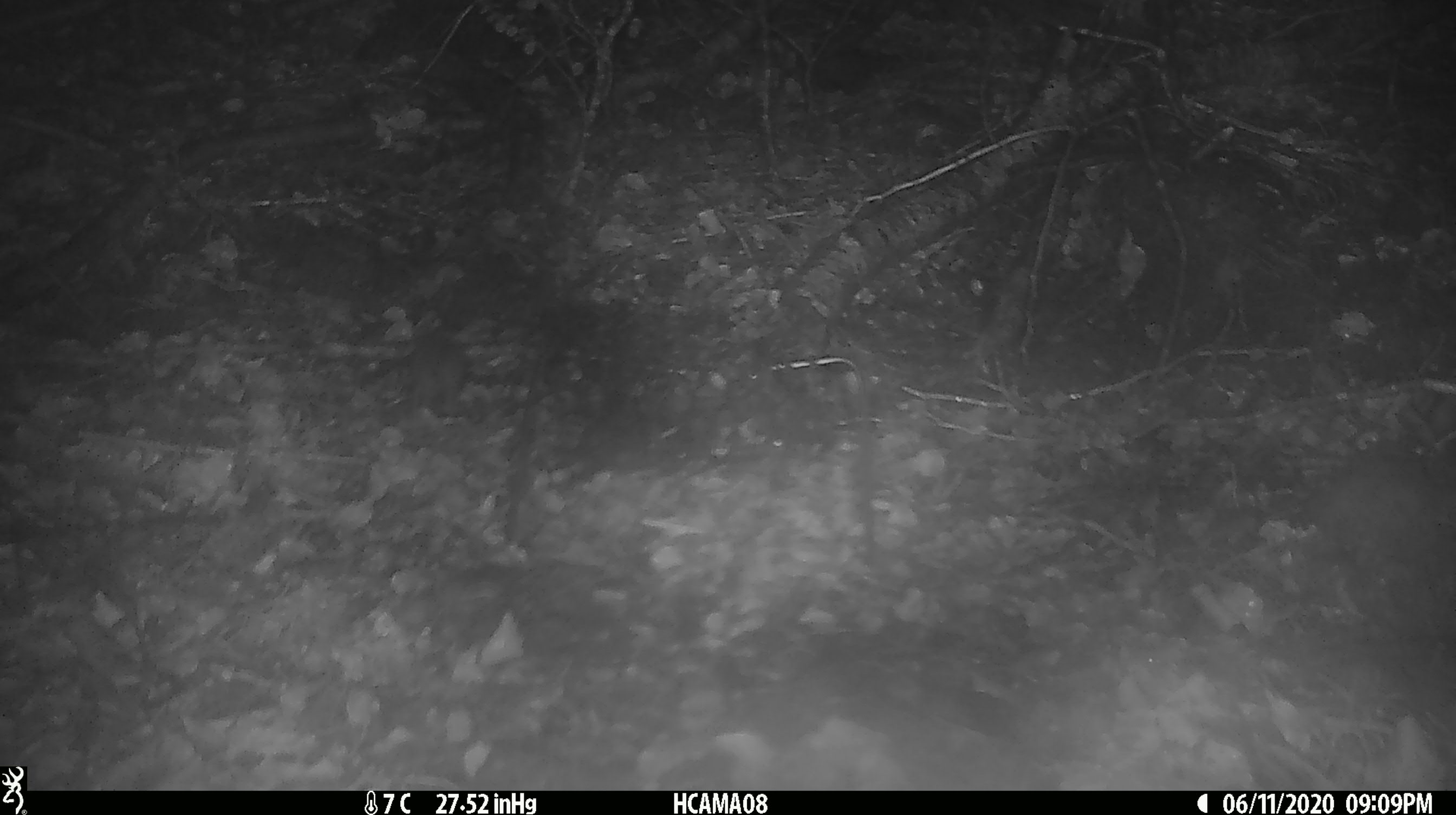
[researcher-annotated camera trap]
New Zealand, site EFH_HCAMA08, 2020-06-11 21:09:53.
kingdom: Animalia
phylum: Chordata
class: Mammalia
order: Rodentia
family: Muridae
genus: Mus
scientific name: Mus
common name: mouse